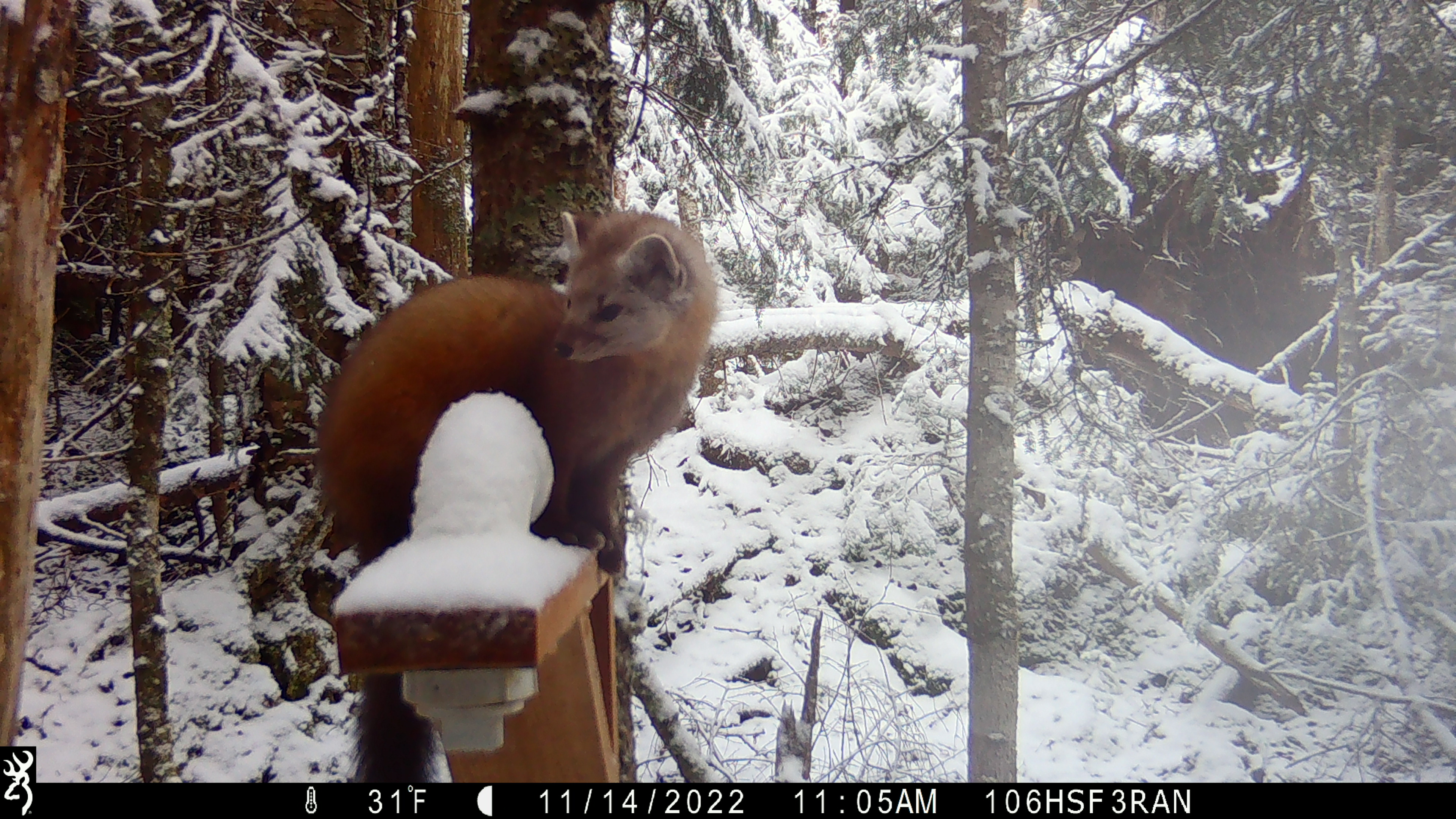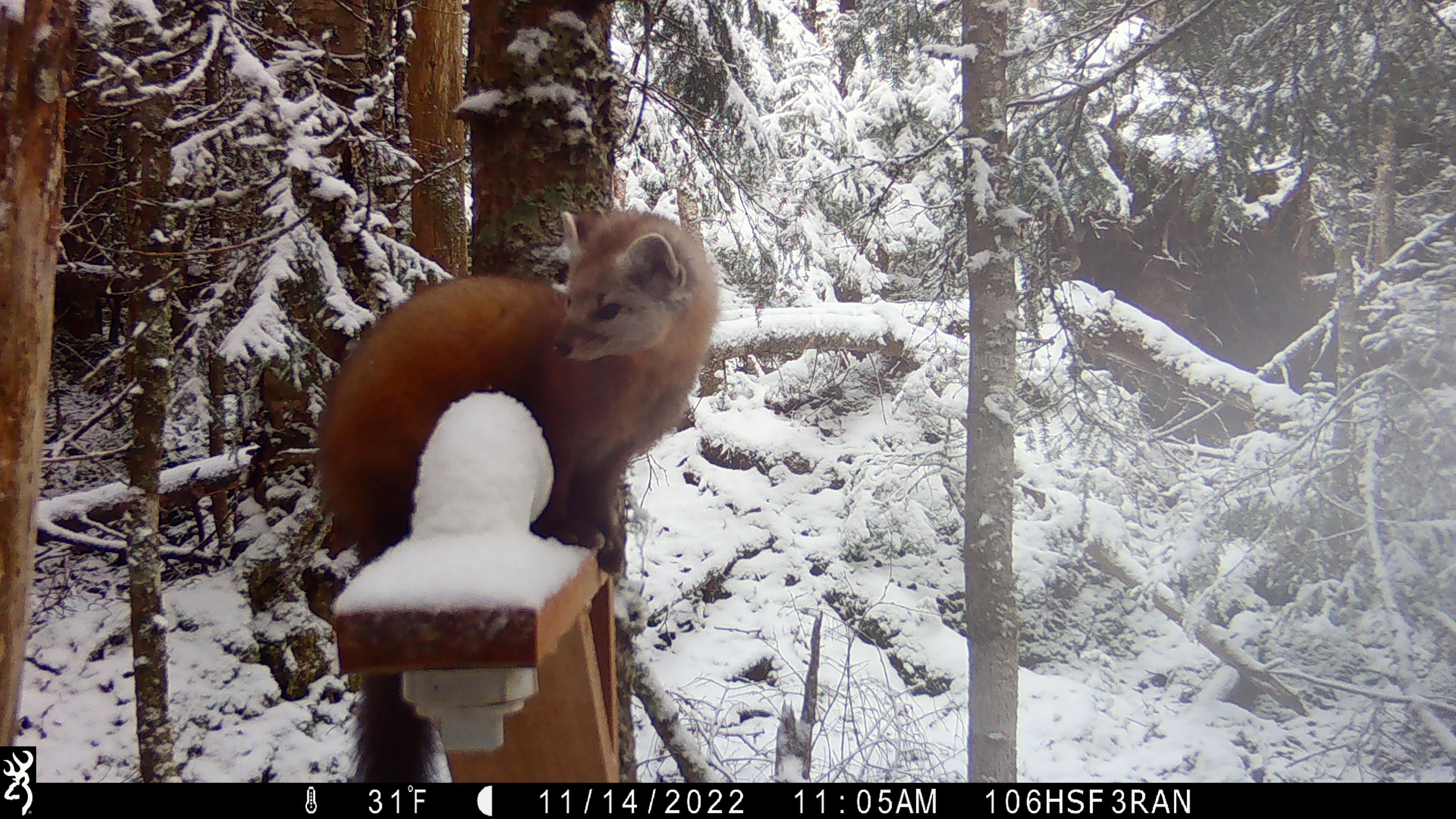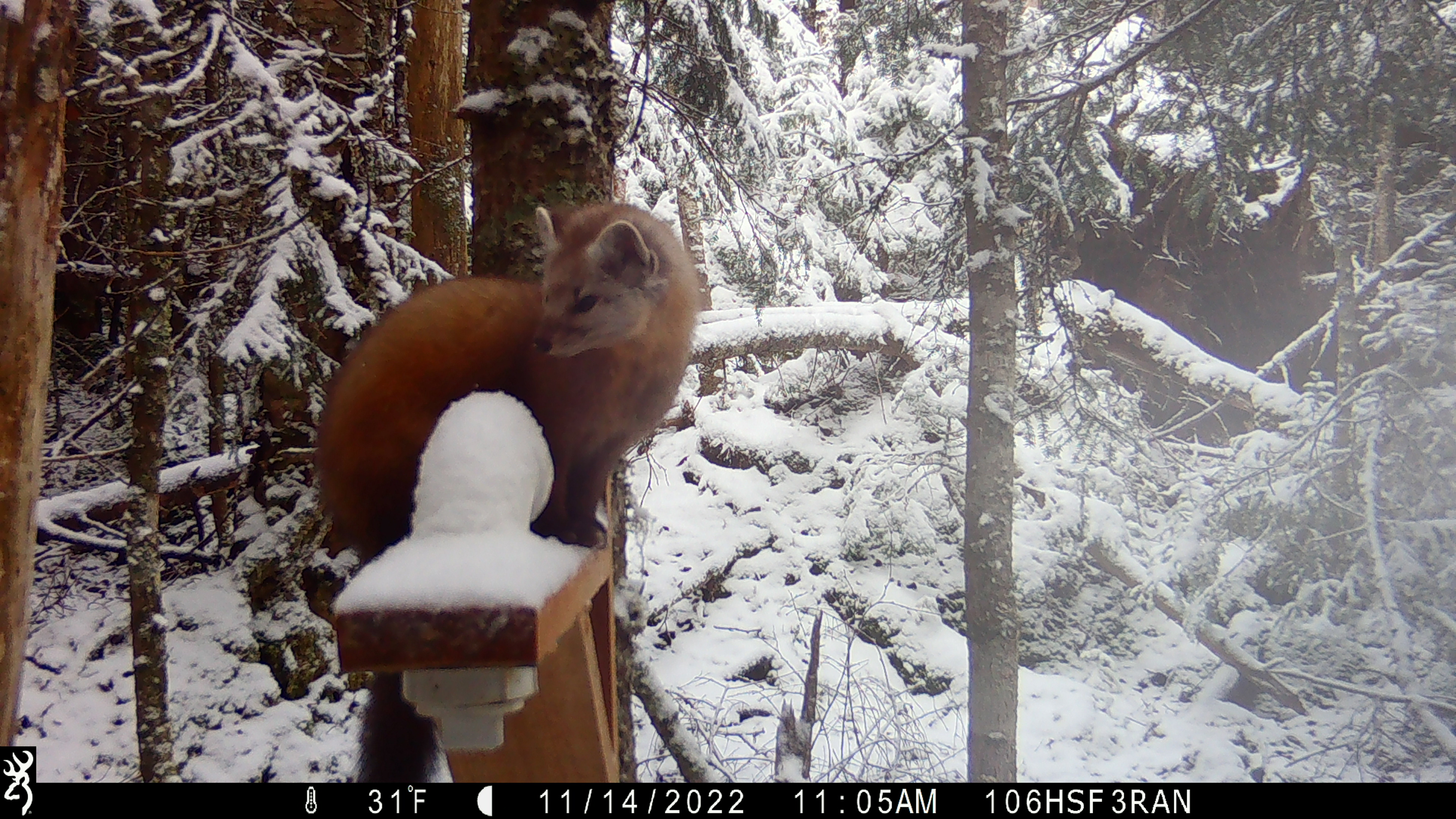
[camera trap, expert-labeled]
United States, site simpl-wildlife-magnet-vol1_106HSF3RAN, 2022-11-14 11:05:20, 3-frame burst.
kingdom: Animalia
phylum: Chordata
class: Mammalia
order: Carnivora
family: Mustelidae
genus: Martes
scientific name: Martes americana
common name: american marten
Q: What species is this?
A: American marten (Martes americana).